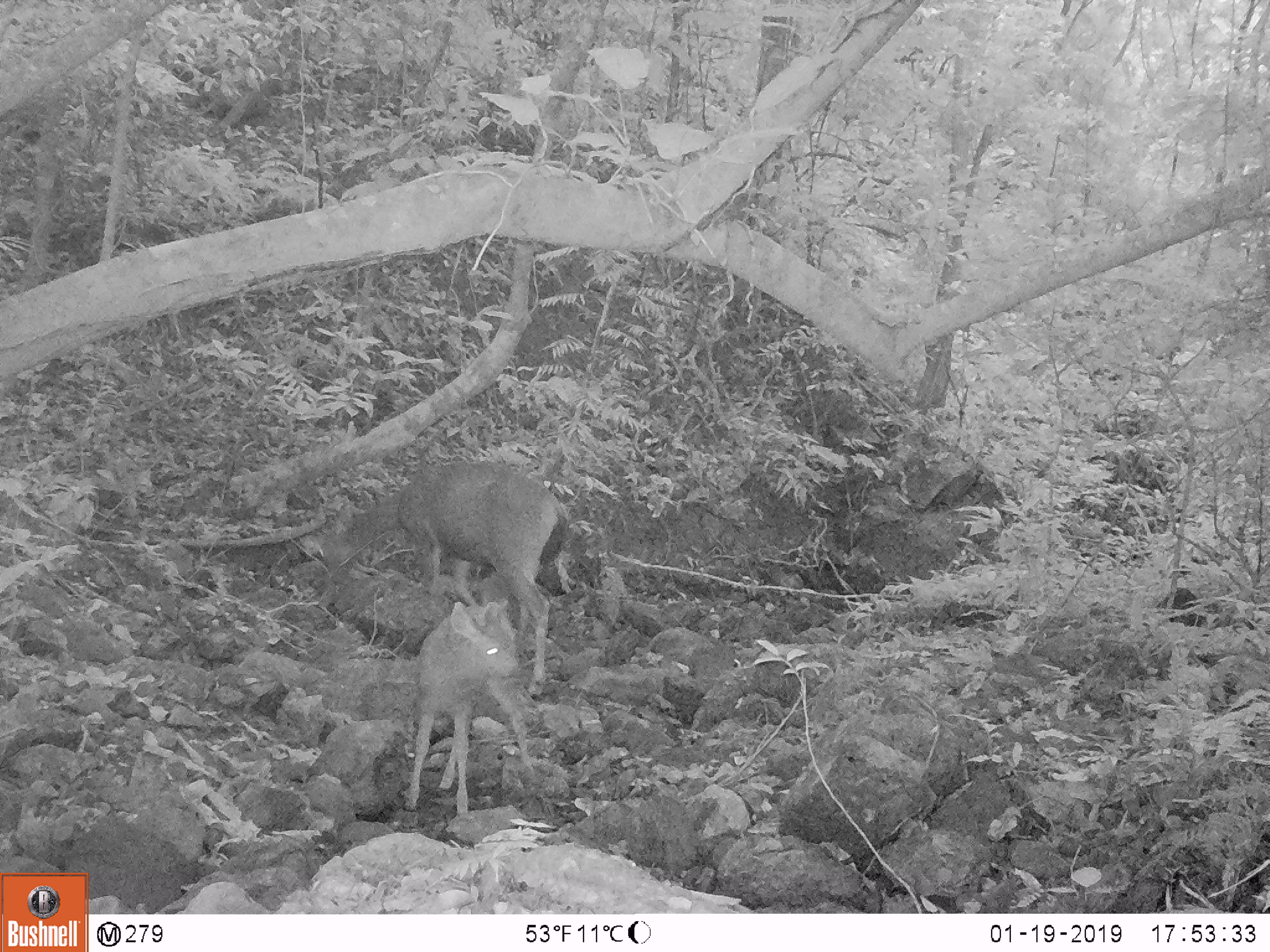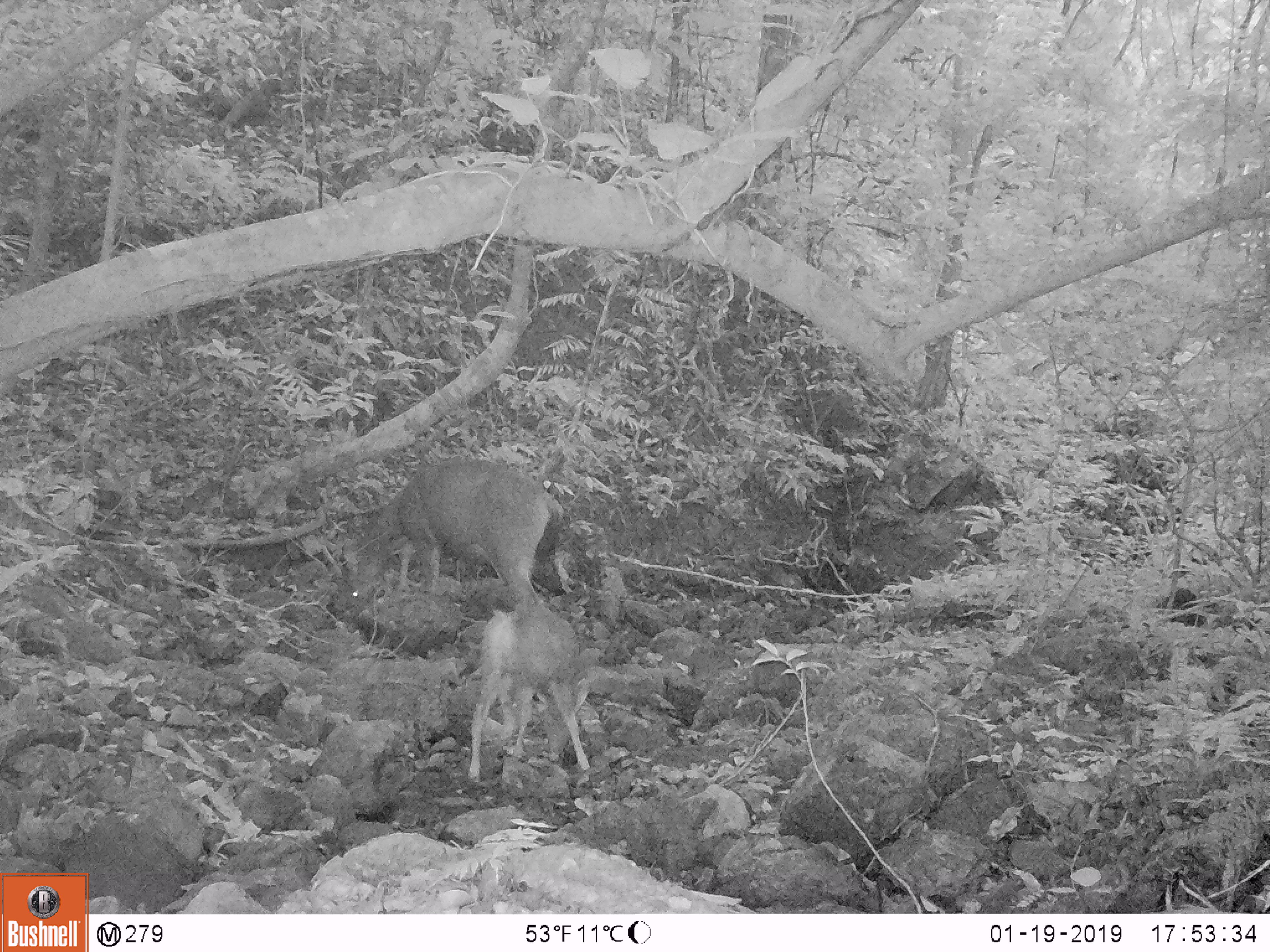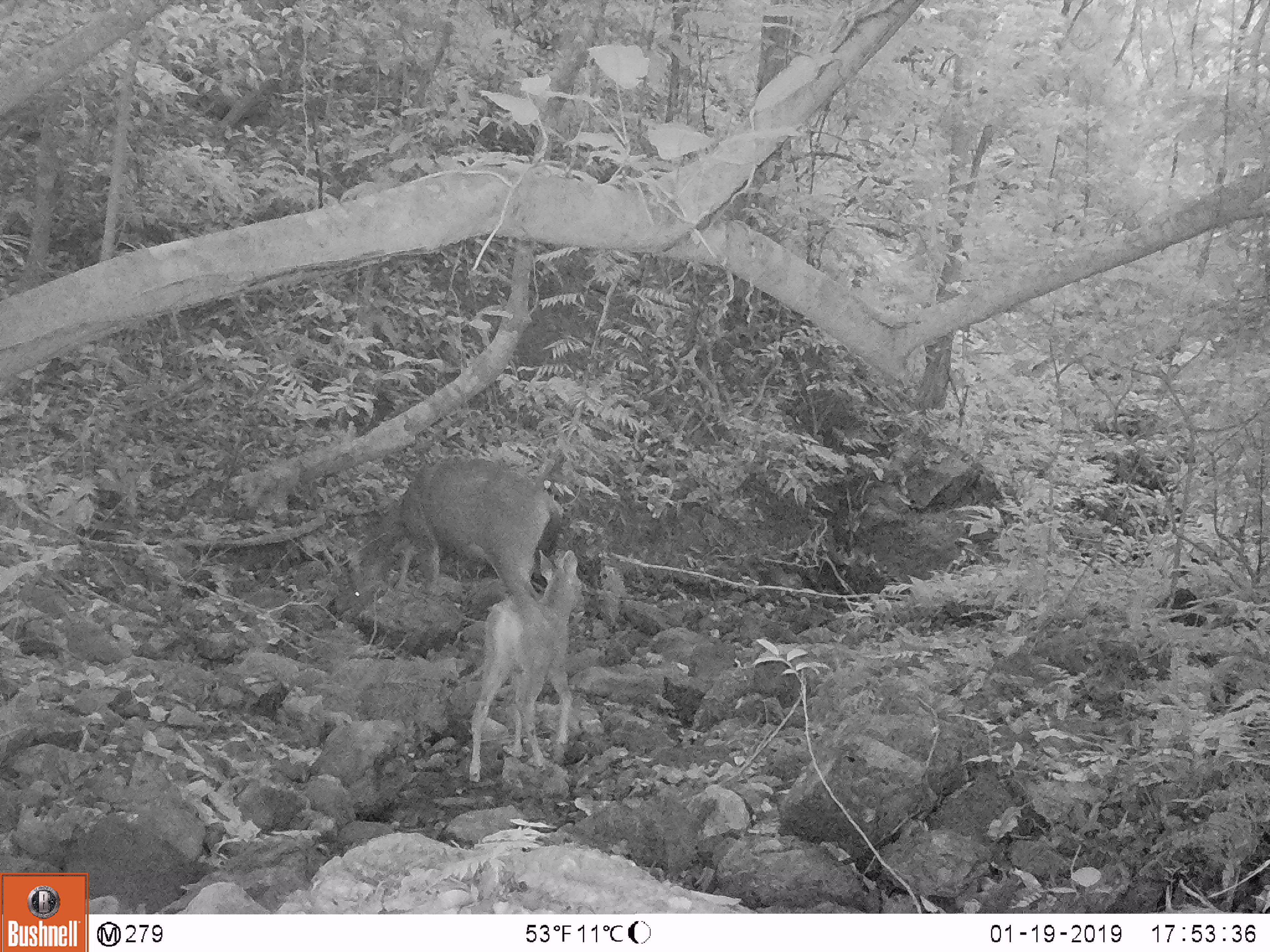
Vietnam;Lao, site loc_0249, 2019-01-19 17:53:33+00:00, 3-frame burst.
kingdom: Animalia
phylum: Chordata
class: Mammalia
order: Artiodactyla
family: Cervidae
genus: Rusa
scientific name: Rusa unicolor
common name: sambar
Sambar (Rusa unicolor). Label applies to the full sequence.